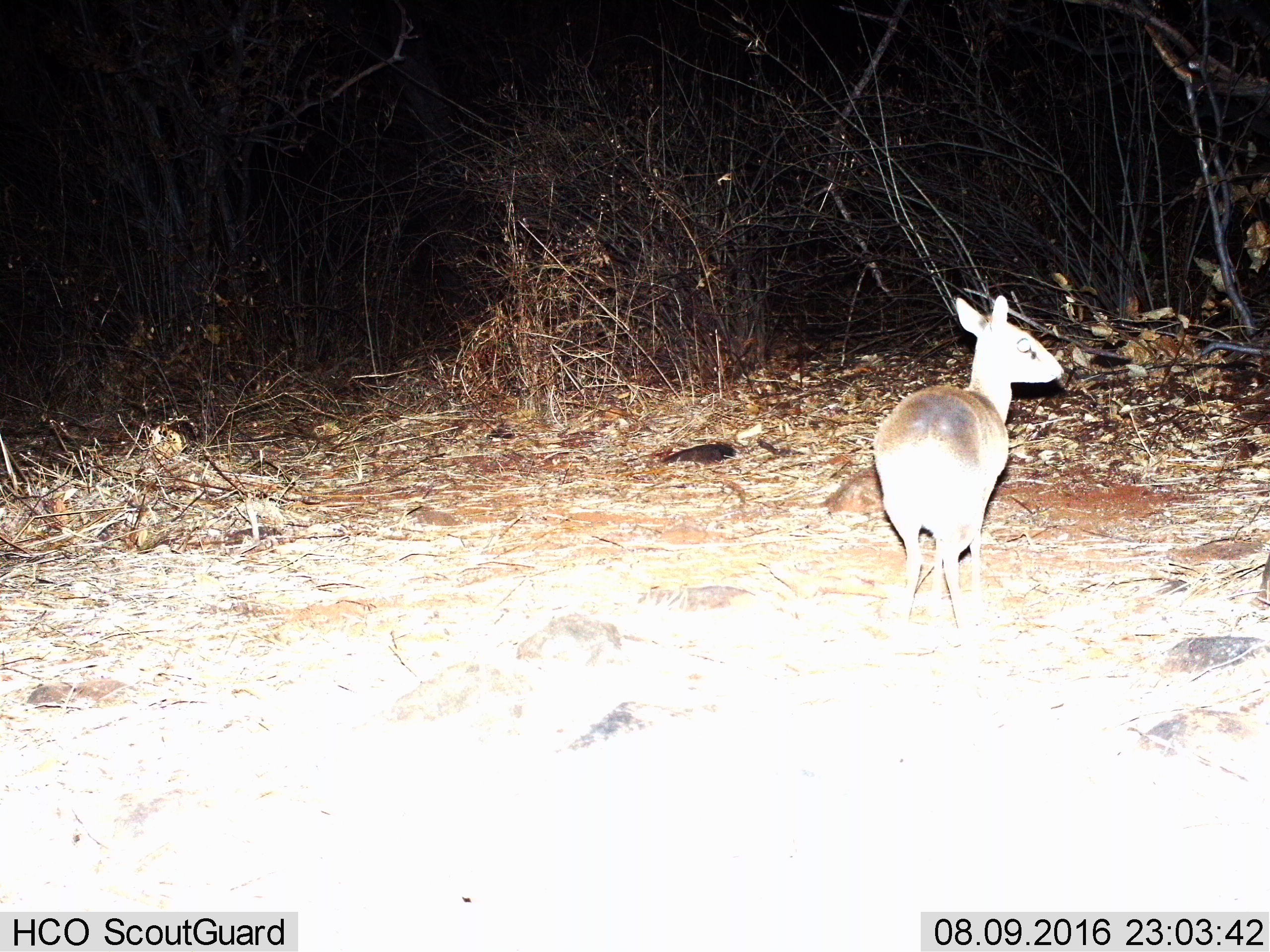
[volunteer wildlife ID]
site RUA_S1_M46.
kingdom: Animalia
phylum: Chordata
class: Mammalia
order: Artiodactyla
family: Bovidae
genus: Madoqua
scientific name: Madoqua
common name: dik-dik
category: dikdik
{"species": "dikdik (dik-dik) (Madoqua)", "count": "1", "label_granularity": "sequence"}